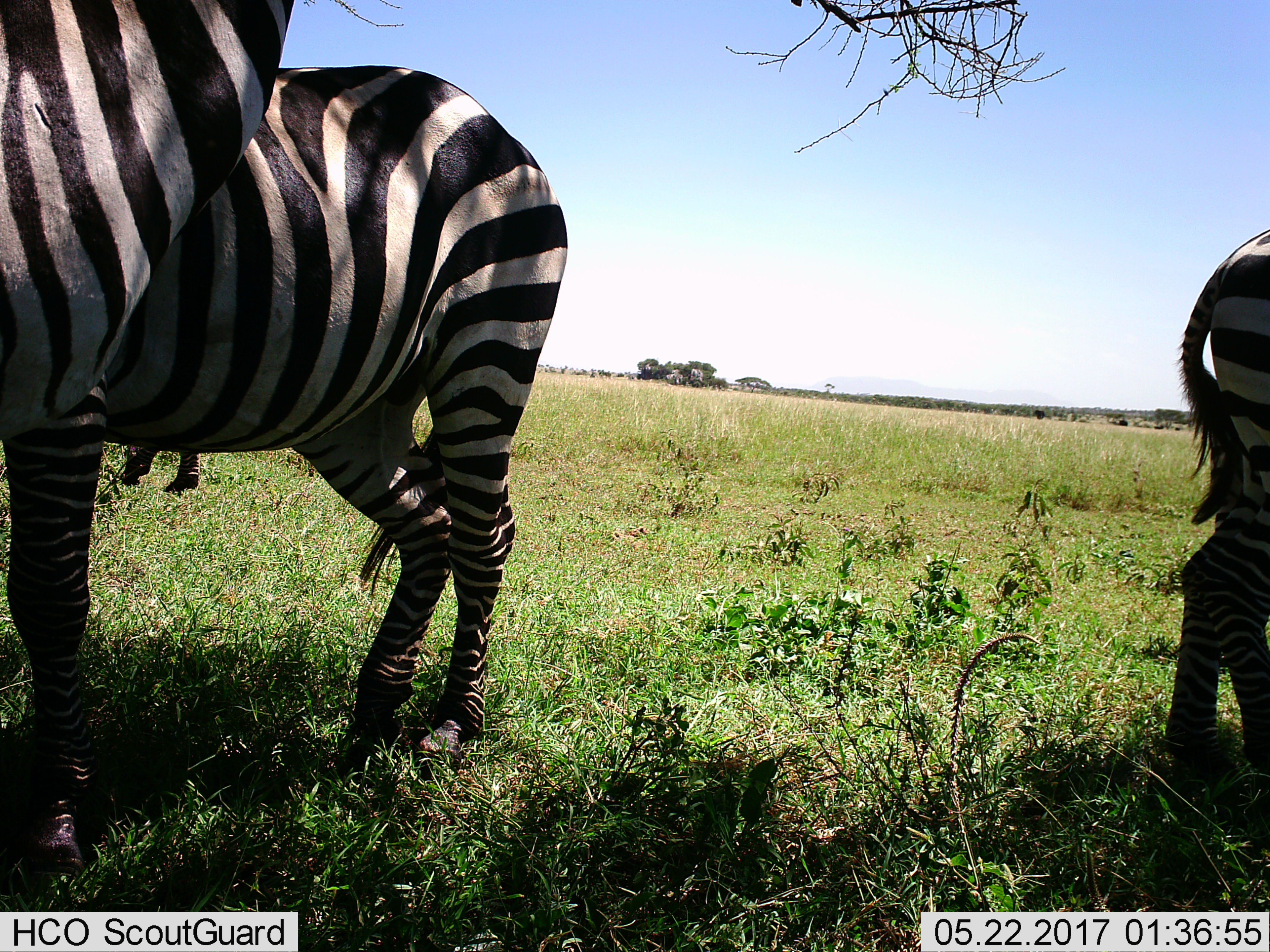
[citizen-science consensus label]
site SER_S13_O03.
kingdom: Animalia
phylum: Chordata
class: Mammalia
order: Perissodactyla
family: Equidae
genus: Equus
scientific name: Equus quagga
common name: plains zebra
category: zebraplains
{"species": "zebraplains (plains zebra) (Equus quagga)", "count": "4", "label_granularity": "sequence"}